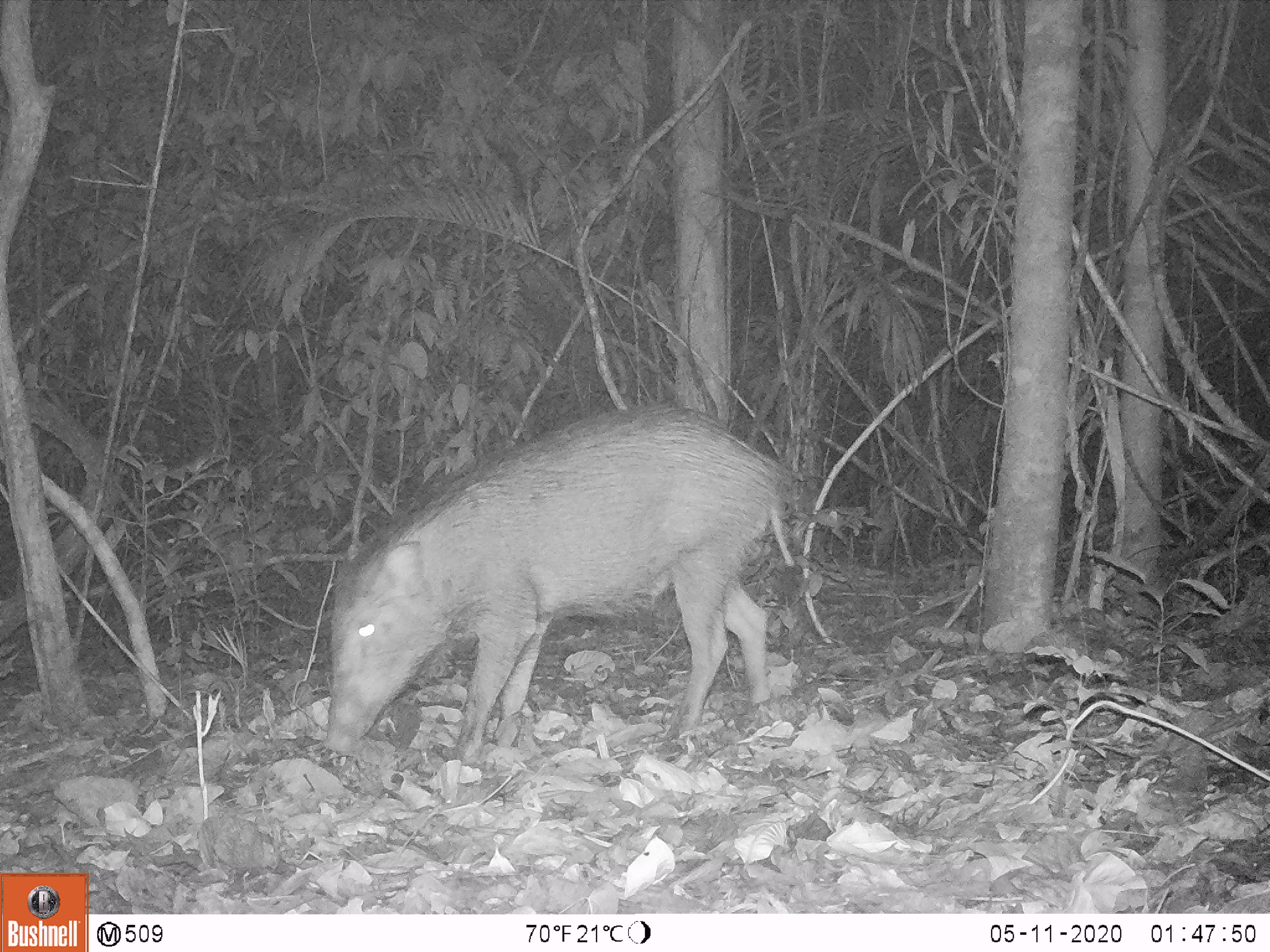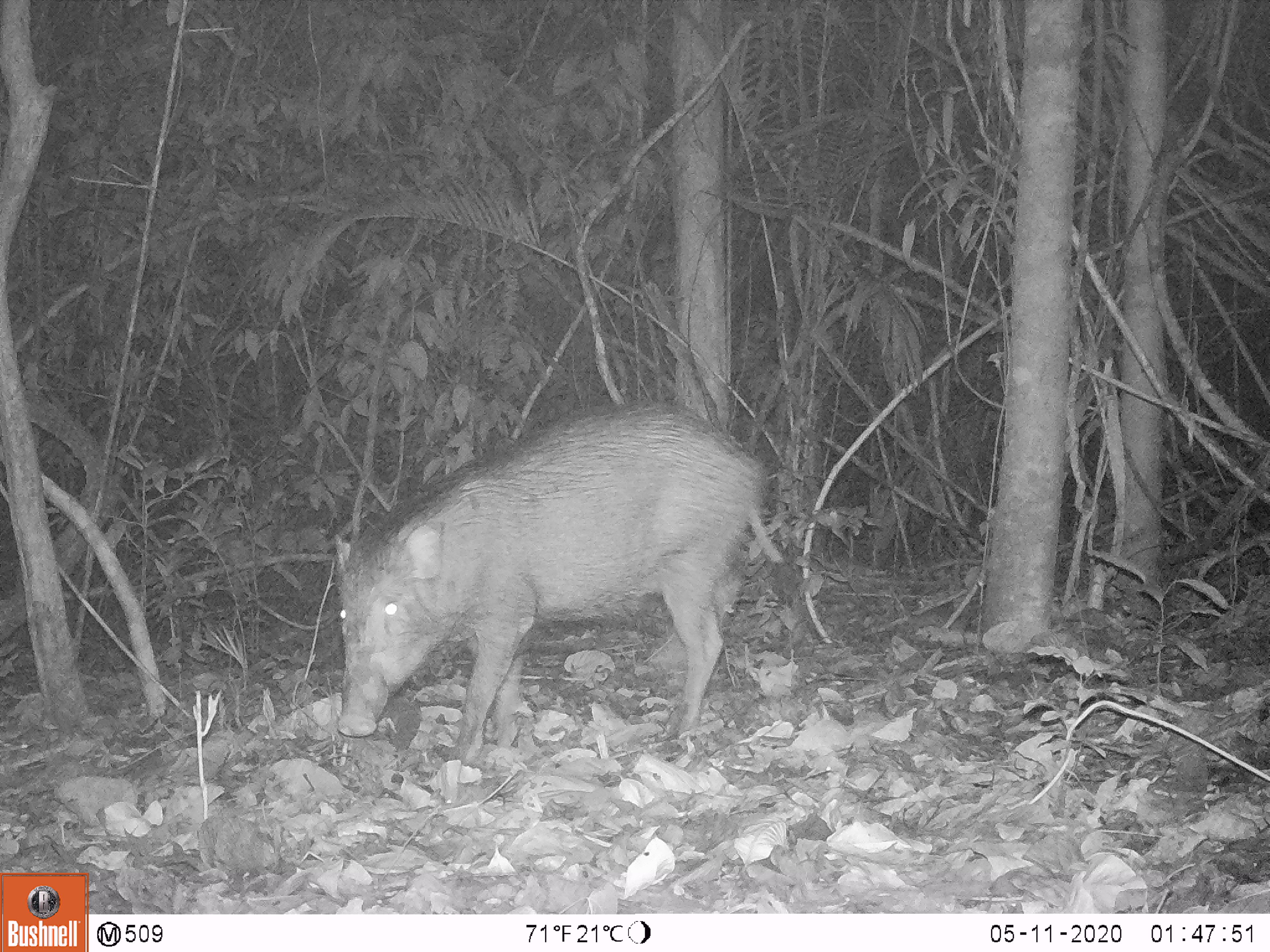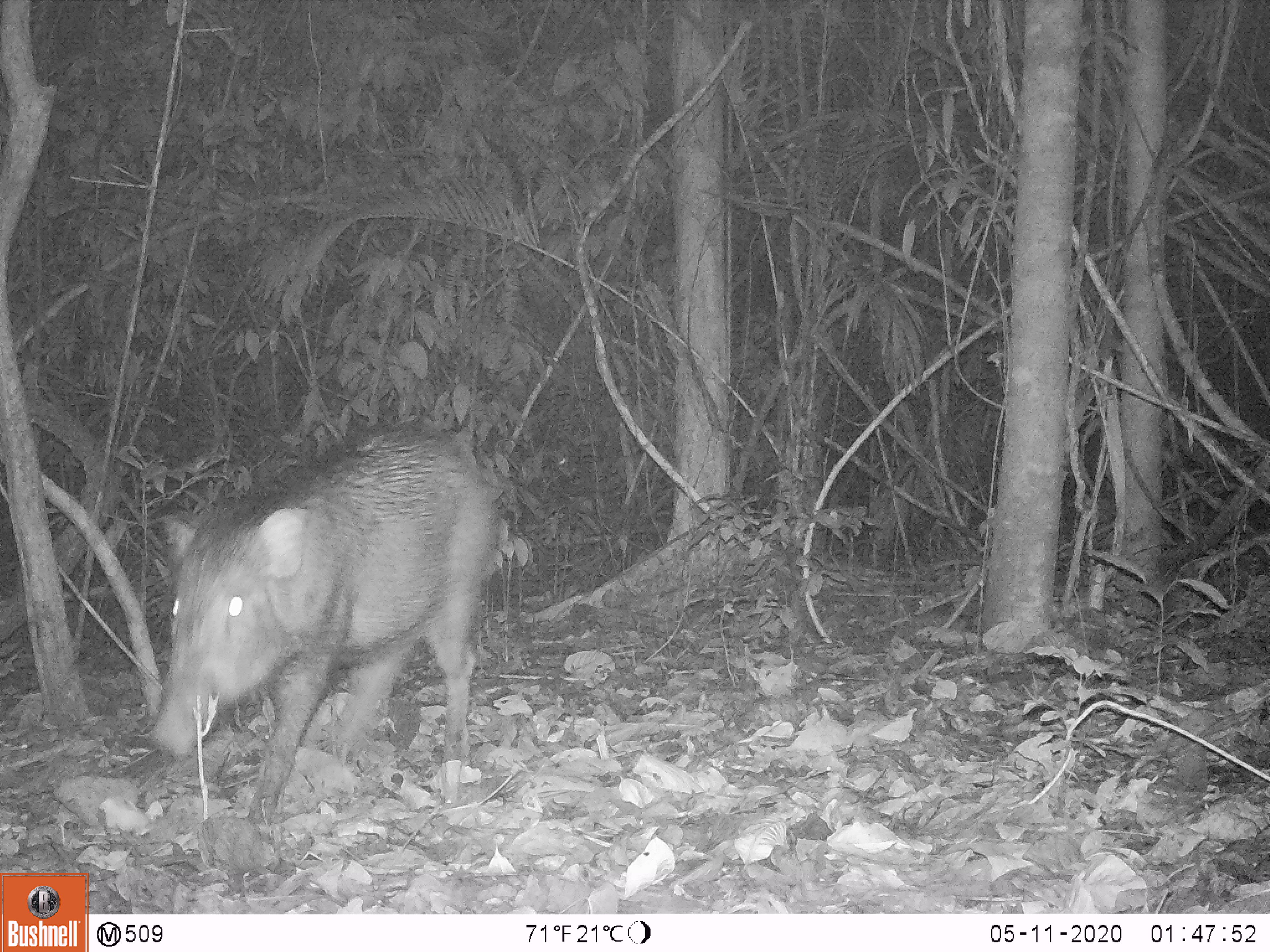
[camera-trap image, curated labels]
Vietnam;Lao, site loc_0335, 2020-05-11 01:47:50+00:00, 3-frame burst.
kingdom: Animalia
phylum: Chordata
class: Mammalia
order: Artiodactyla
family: Suidae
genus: Sus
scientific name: Sus scrofa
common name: eurasian wild pig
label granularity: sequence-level